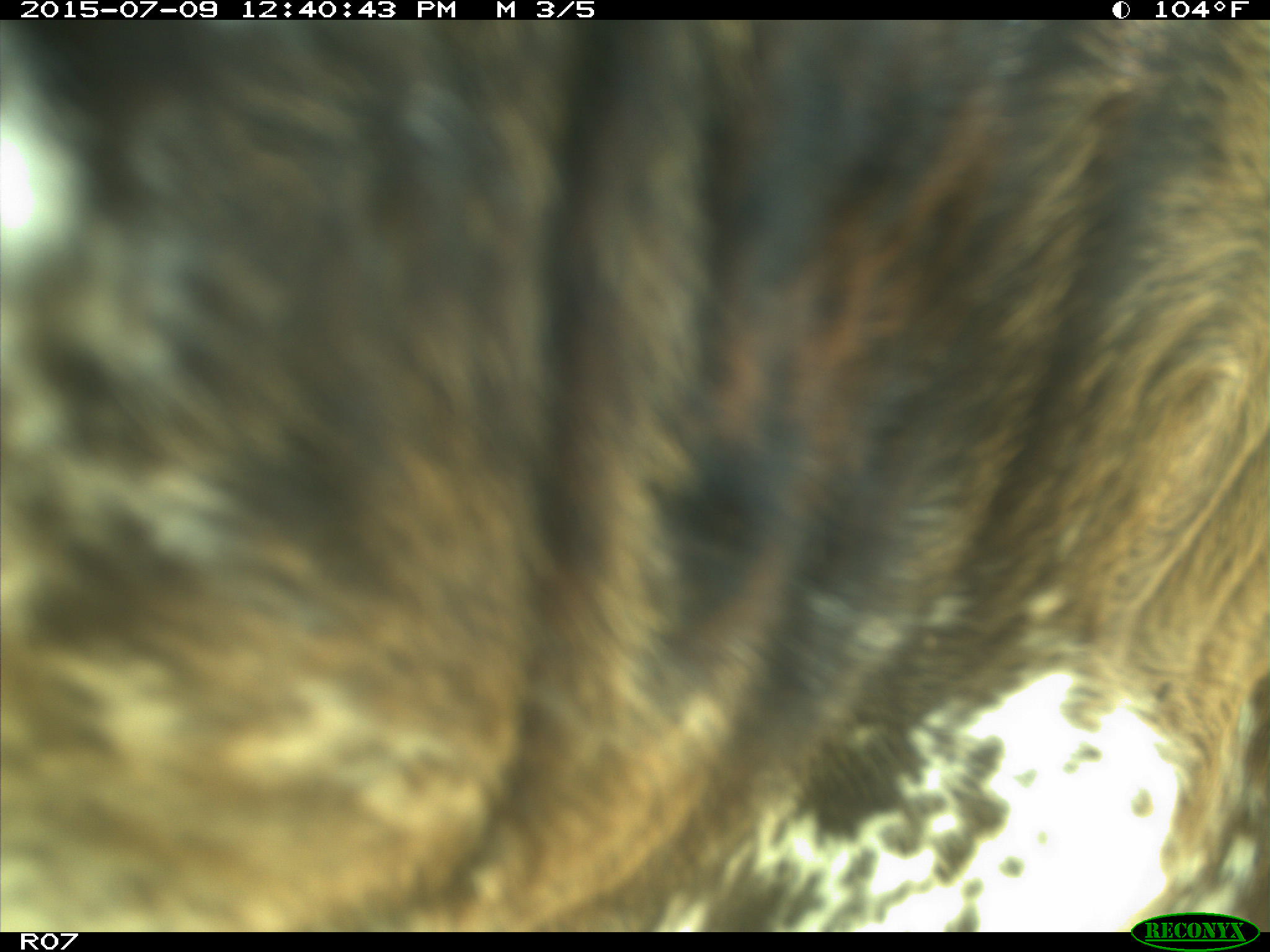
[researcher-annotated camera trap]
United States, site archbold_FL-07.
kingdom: Animalia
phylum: Chordata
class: Mammalia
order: Artiodactyla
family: Bovidae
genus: Bos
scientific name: Bos taurus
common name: domestic cow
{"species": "Bos taurus (domestic cow)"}